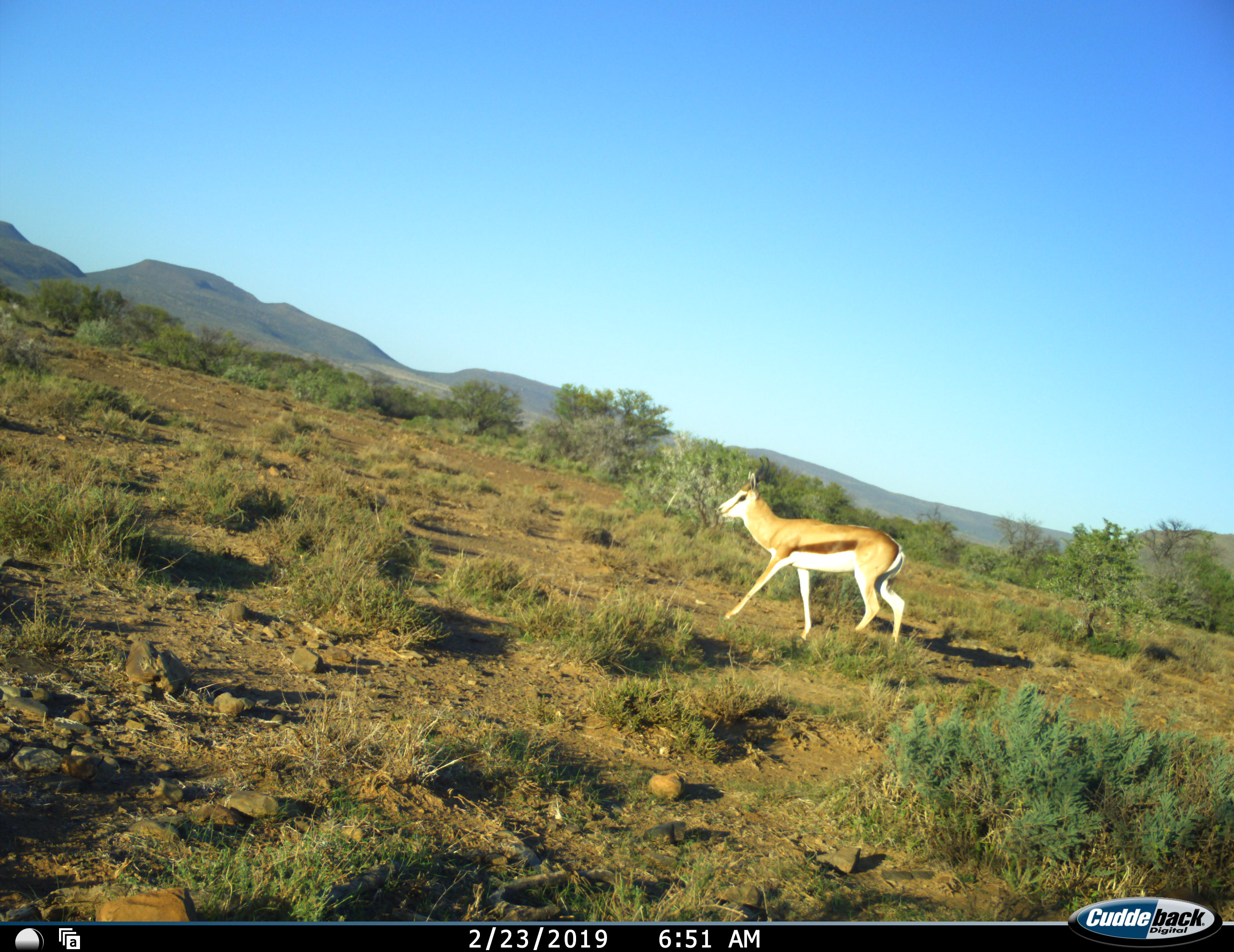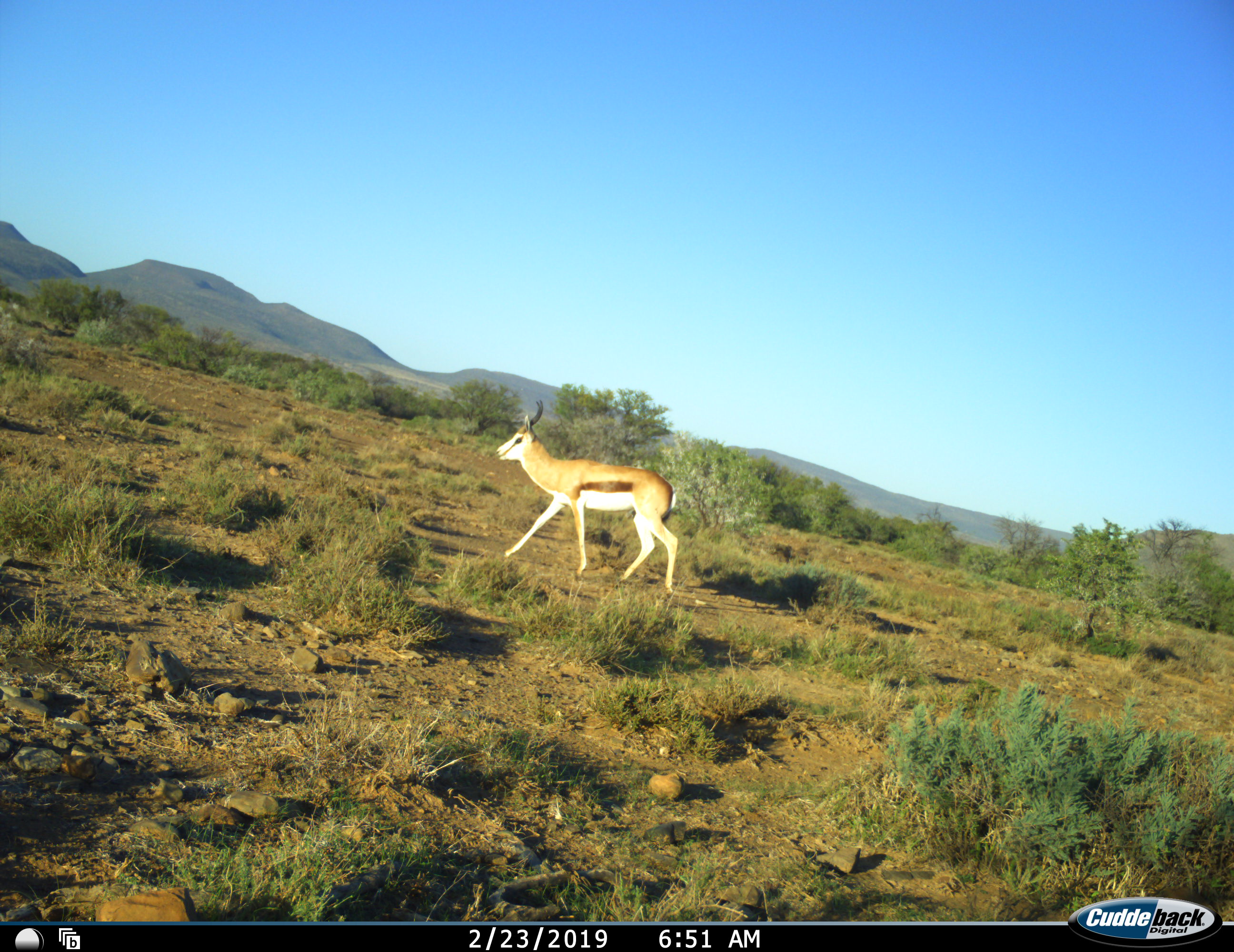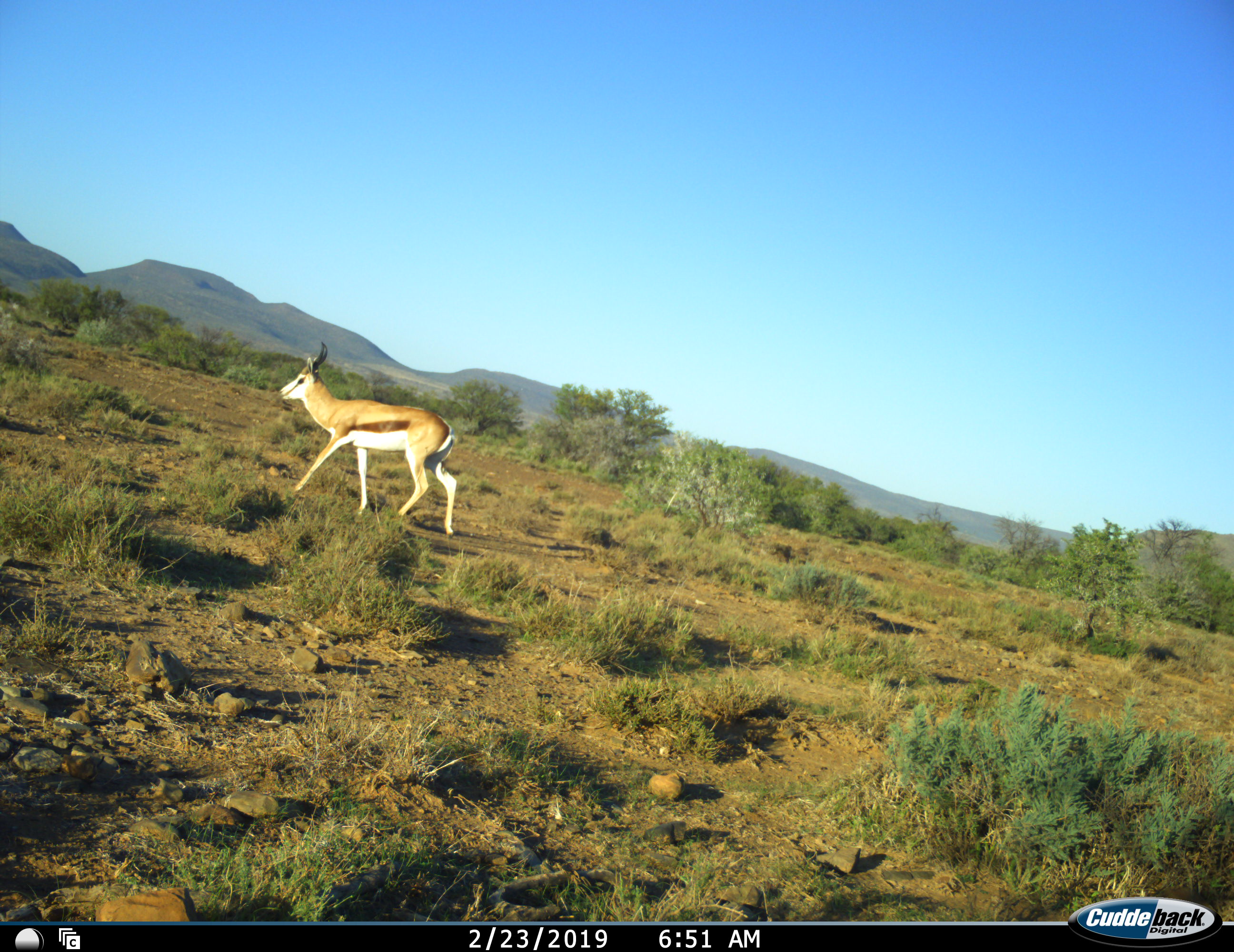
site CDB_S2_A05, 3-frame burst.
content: unidentified animal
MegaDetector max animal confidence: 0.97